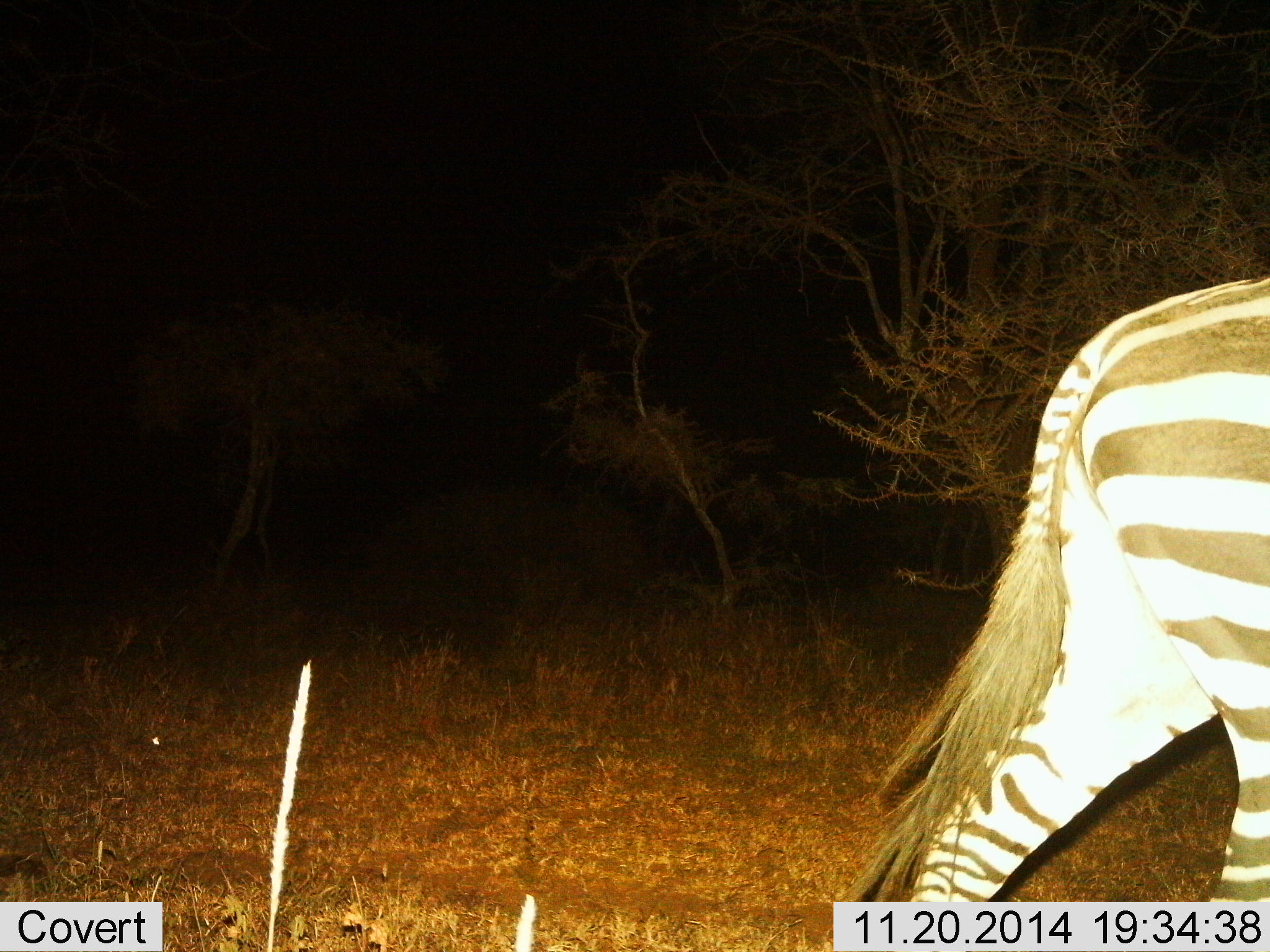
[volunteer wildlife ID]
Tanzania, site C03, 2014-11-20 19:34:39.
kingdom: Animalia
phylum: Chordata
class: Mammalia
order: Perissodactyla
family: Equidae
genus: Equus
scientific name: Equus quagga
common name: plains zebra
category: zebra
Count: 1.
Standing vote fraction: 20%.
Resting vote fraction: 0%.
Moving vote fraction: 80%.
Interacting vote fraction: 0%.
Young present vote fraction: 0%.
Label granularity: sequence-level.